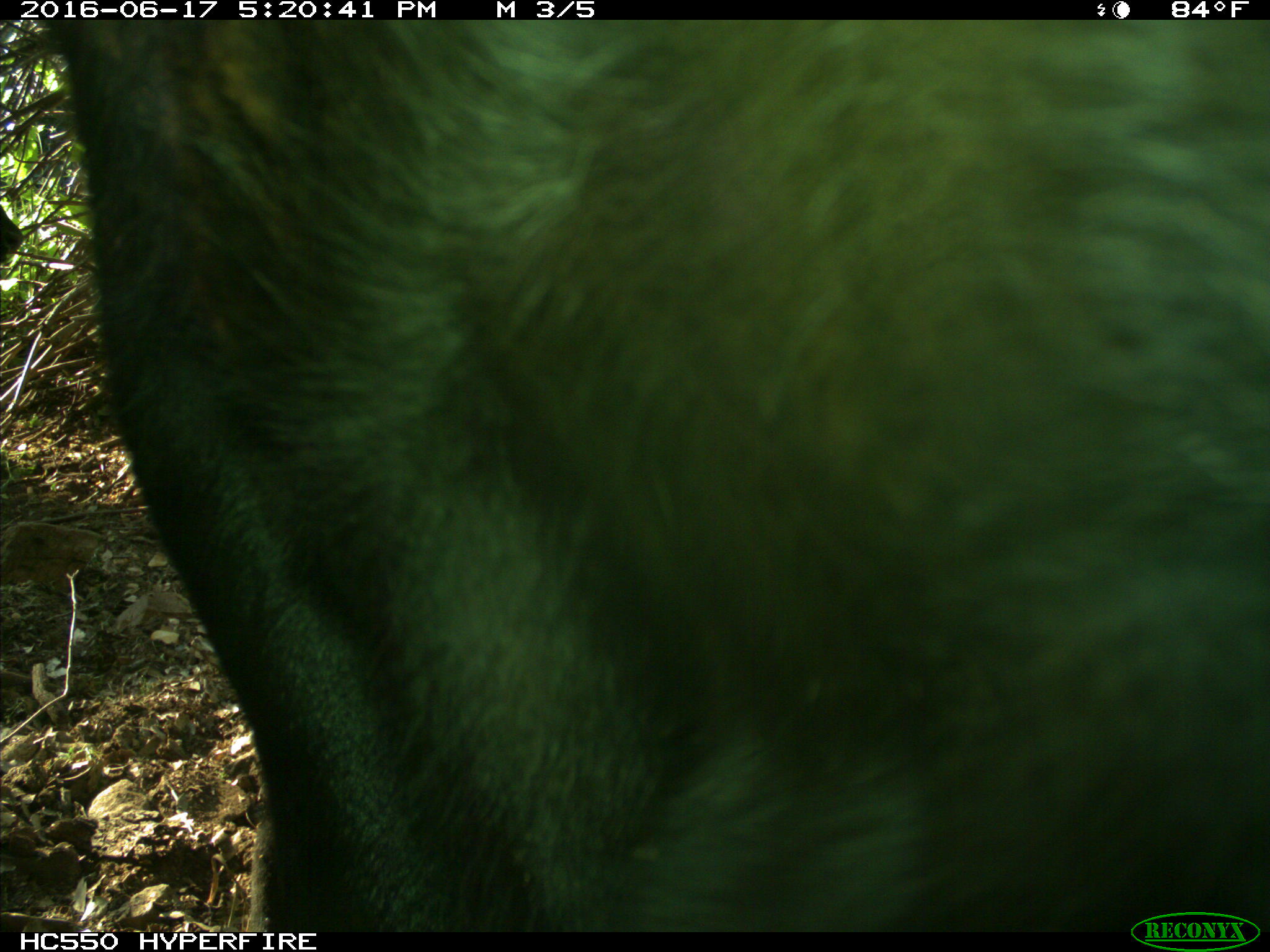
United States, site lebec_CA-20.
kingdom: Animalia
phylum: Chordata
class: Mammalia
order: Artiodactyla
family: Bovidae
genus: Bos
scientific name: Bos taurus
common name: domestic cow